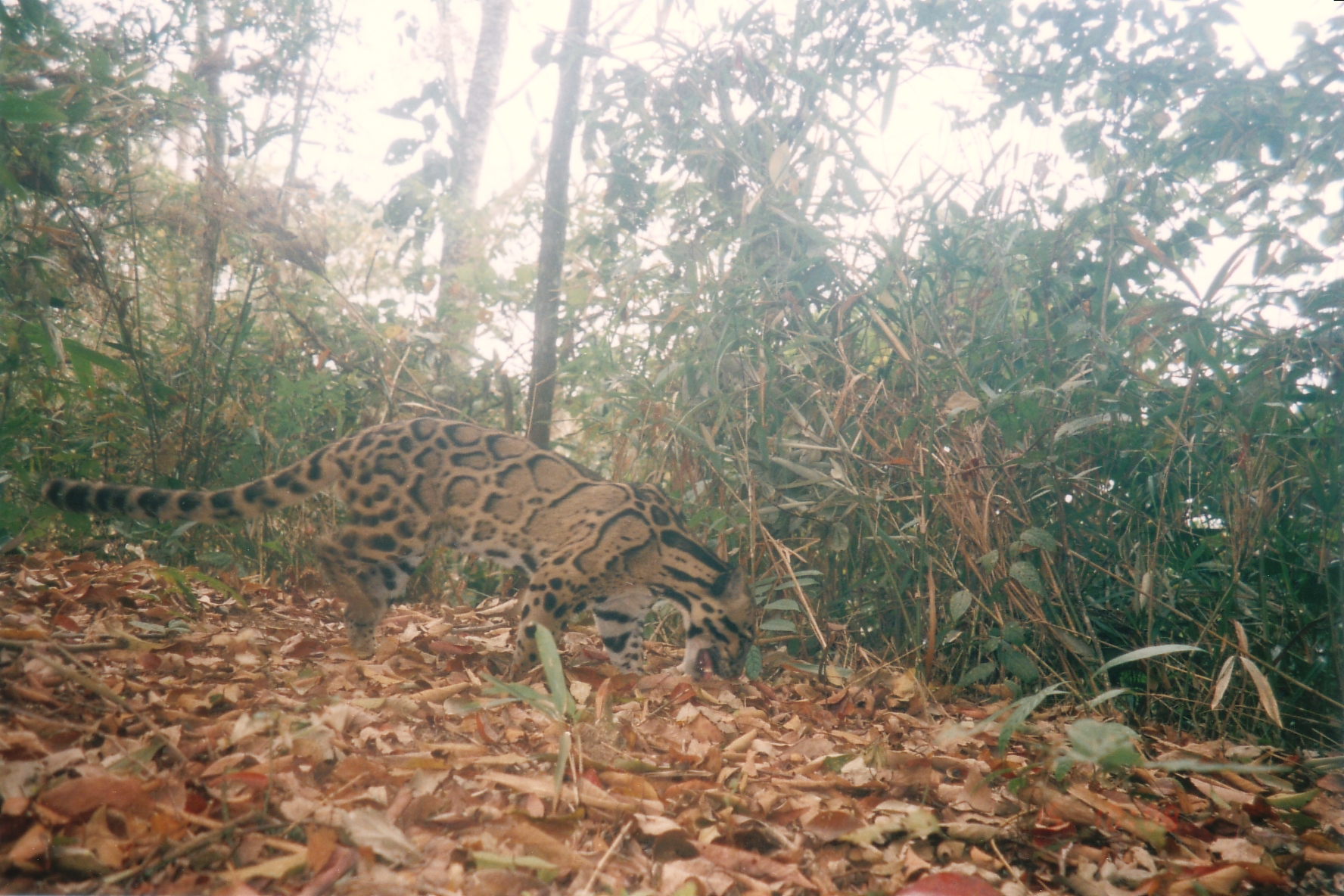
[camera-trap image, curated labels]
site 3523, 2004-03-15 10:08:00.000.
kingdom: Animalia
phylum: Chordata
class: Mammalia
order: Carnivora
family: Felidae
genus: Neofelis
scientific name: Neofelis nebulosa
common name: mainland clouded leopard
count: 1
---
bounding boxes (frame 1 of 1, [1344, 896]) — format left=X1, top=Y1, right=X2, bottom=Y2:
neofelis nebulosa: left=42, top=415, right=763, bottom=688